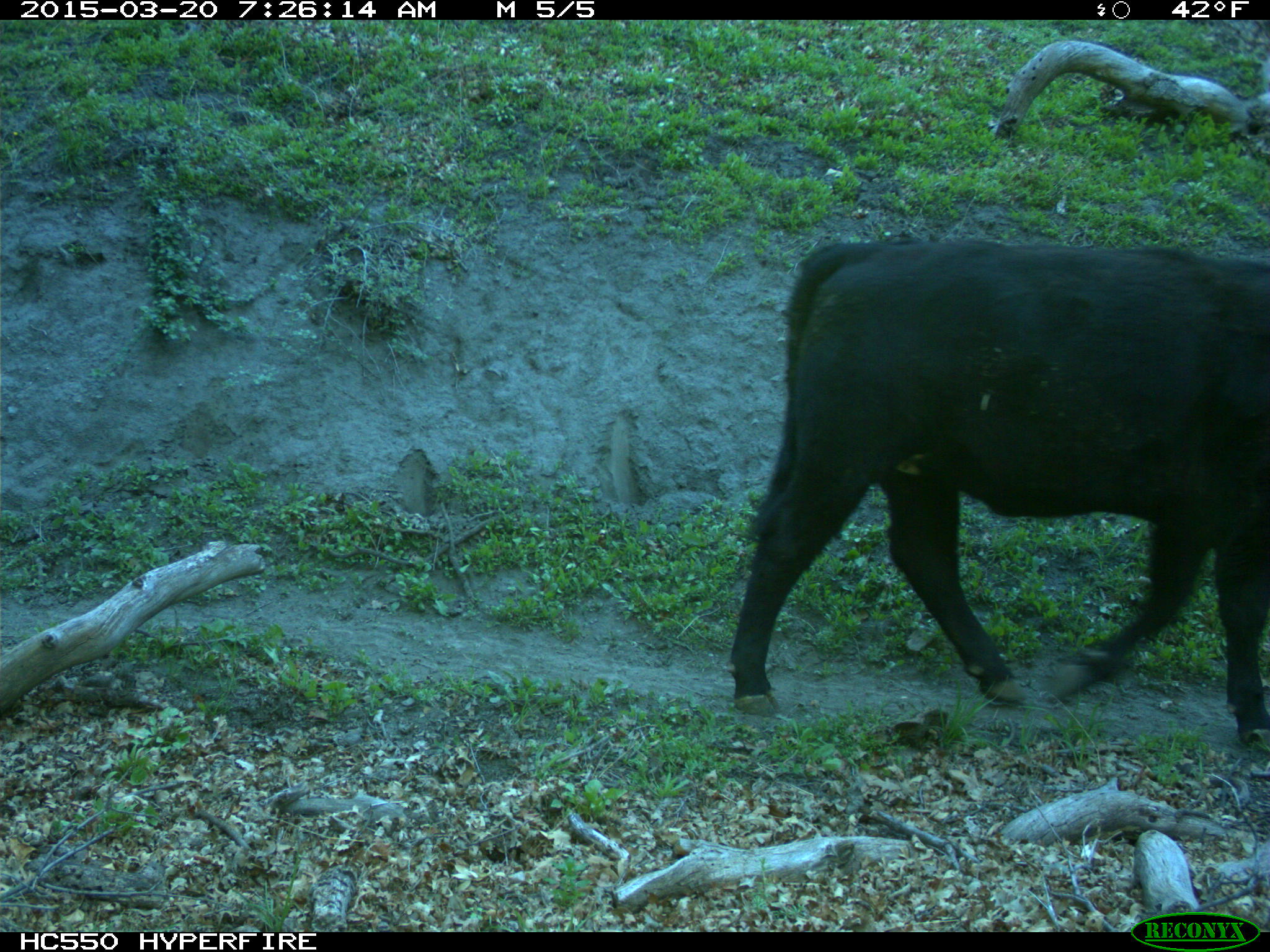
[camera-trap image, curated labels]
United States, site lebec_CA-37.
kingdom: Animalia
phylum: Chordata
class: Mammalia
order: Artiodactyla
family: Bovidae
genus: Bos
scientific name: Bos taurus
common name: domestic cow